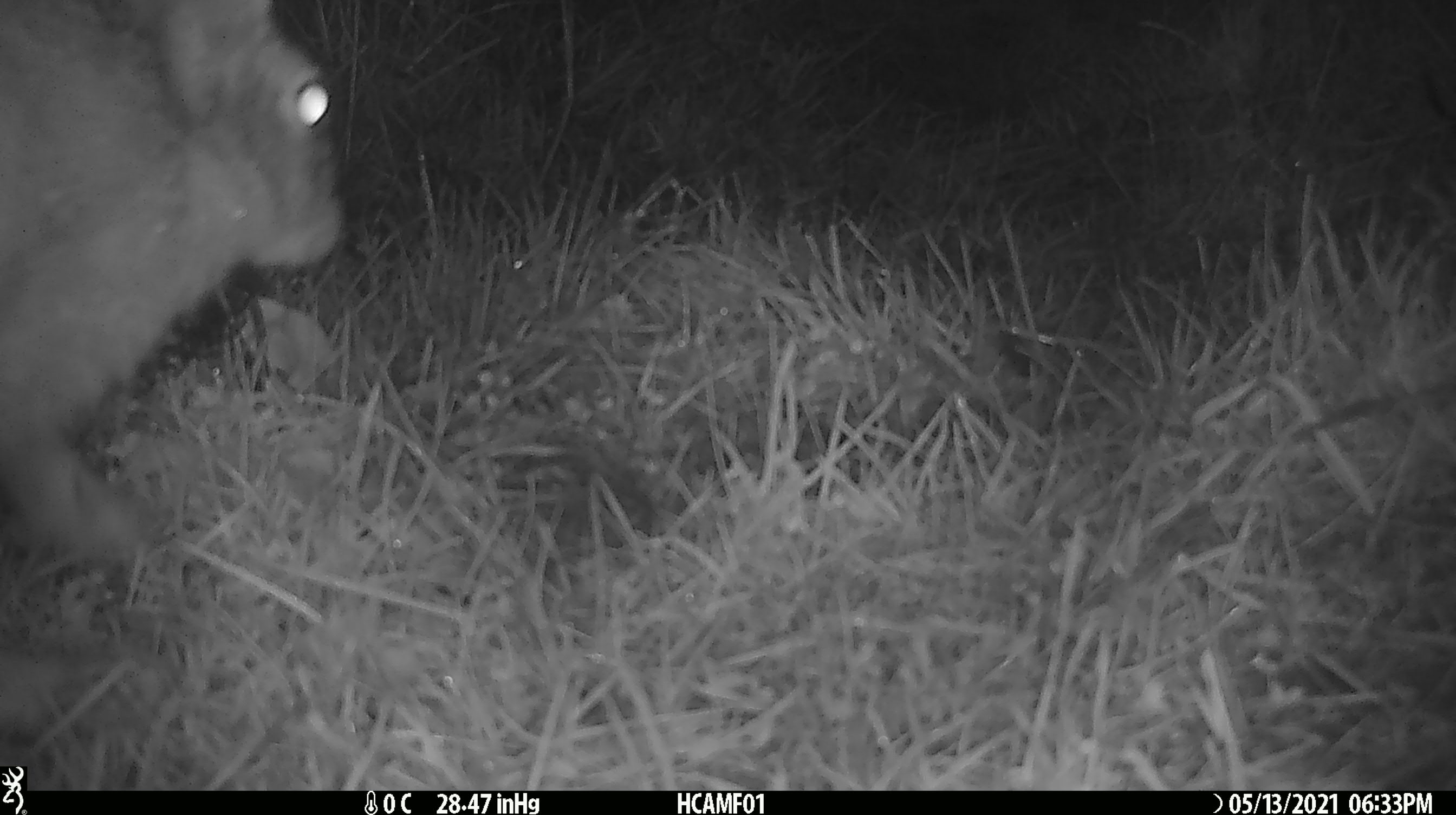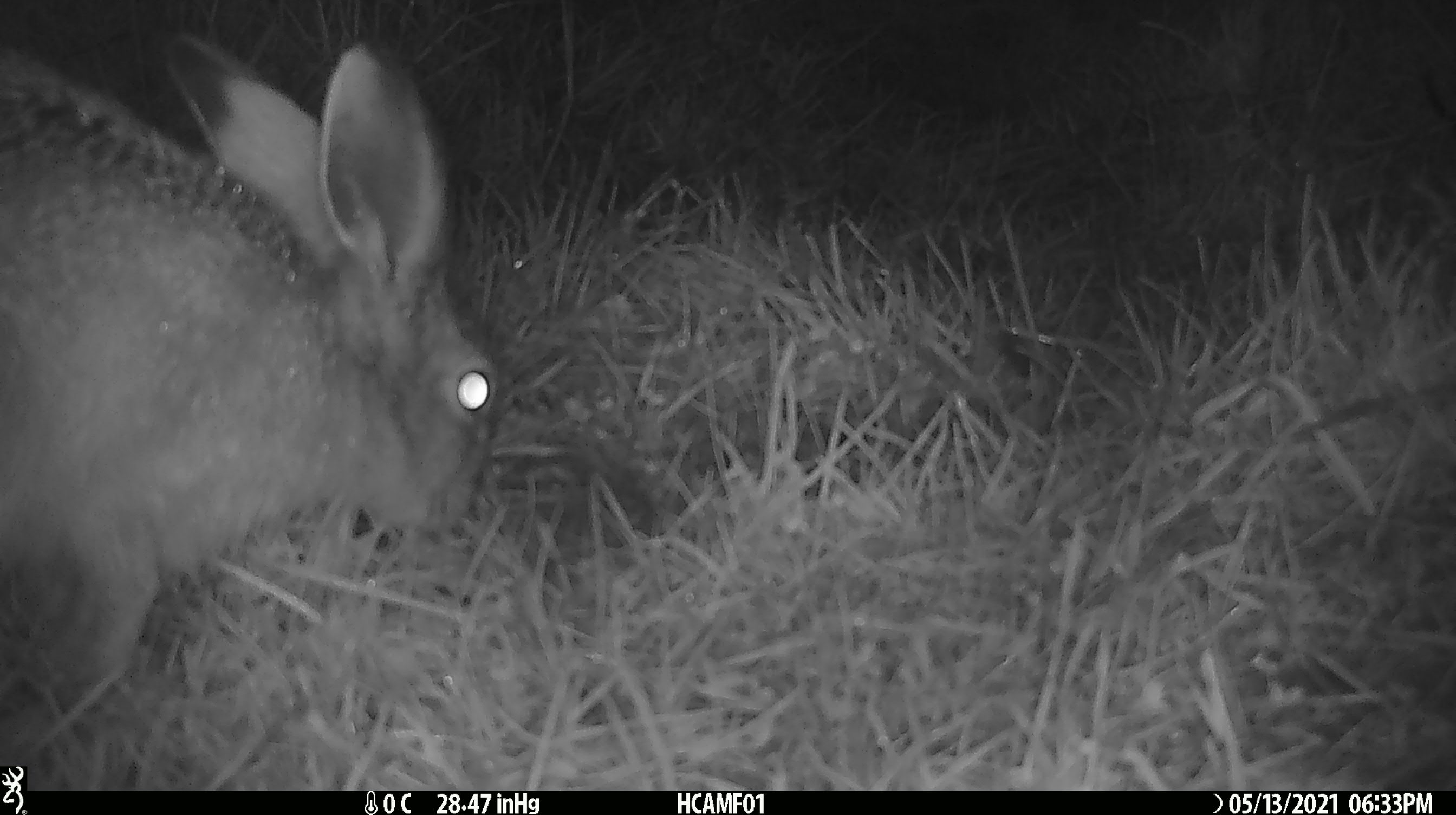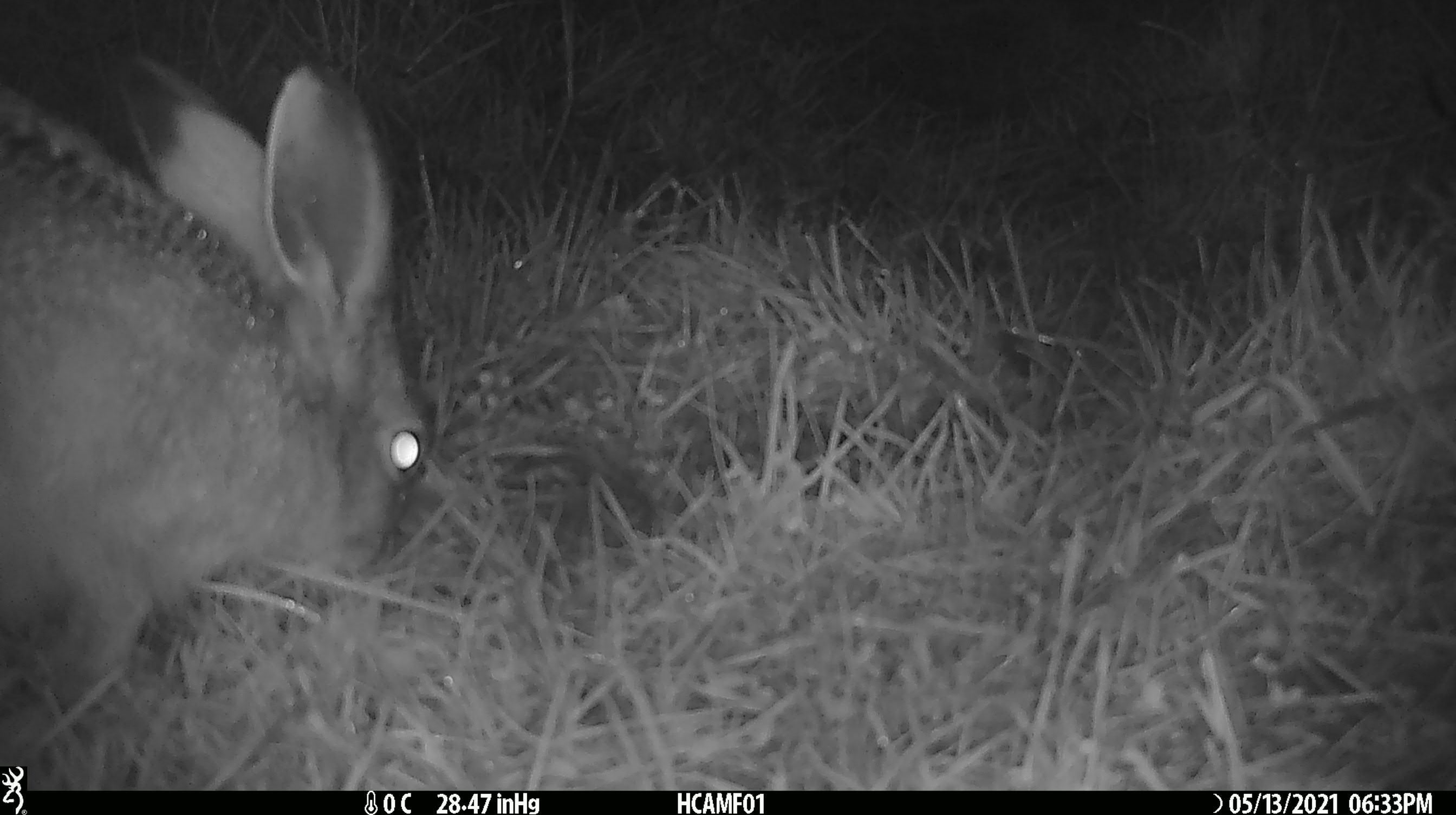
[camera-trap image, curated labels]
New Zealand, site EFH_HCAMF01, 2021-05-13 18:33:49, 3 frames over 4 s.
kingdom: Animalia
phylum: Chordata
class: Mammalia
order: Lagomorpha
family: Leporidae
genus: Lepus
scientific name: Lepus europaeus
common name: brown hare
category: hare